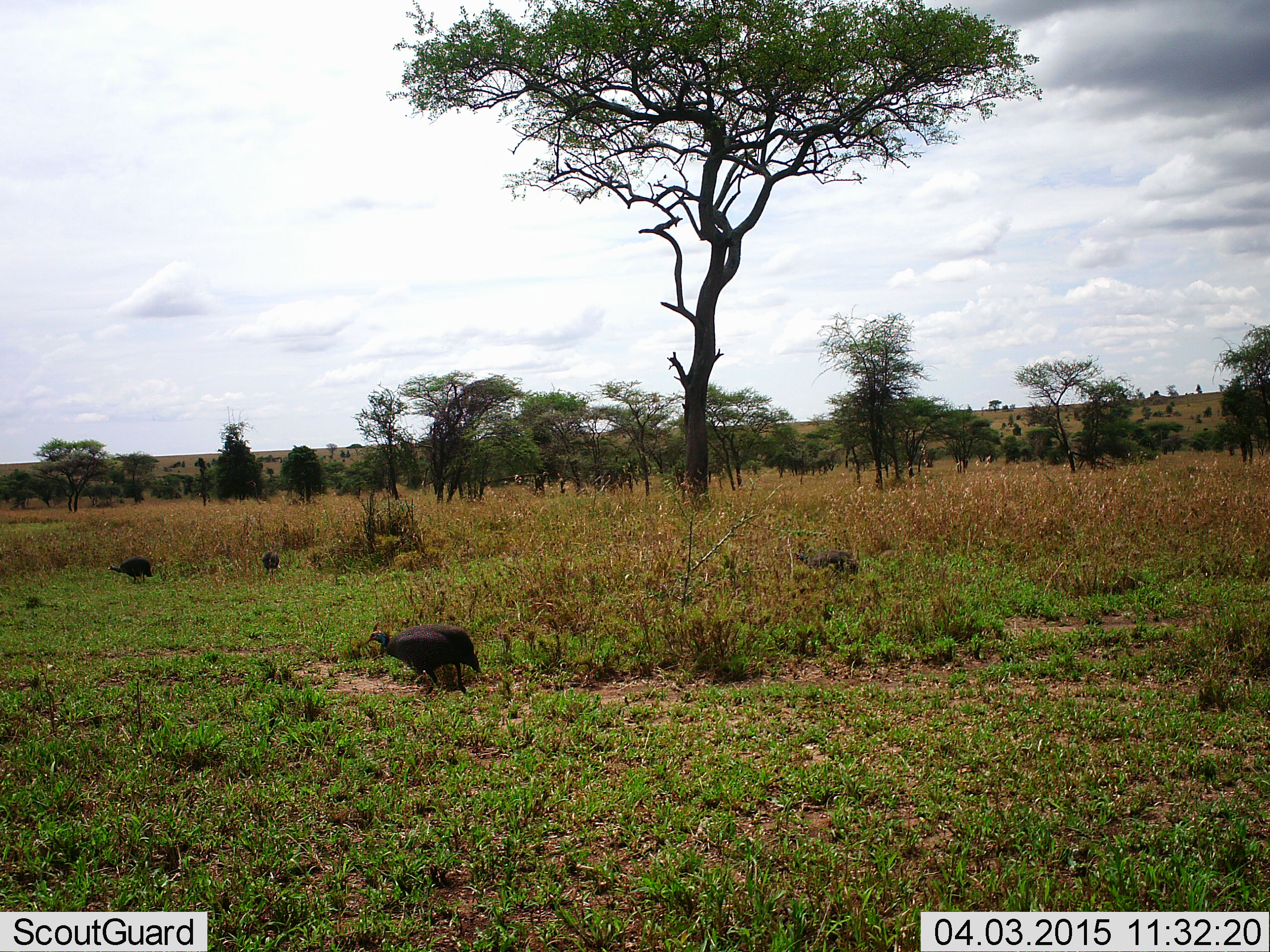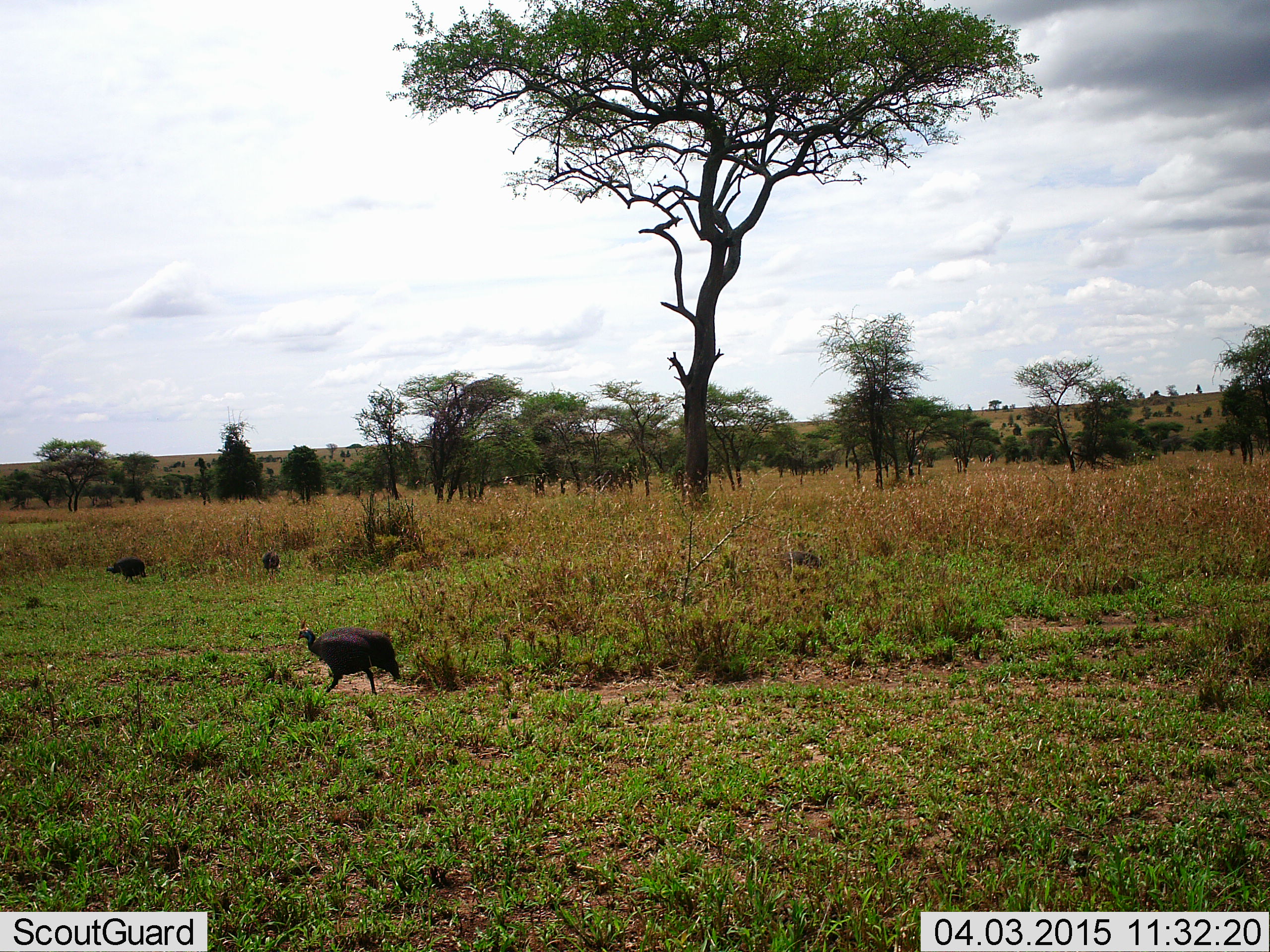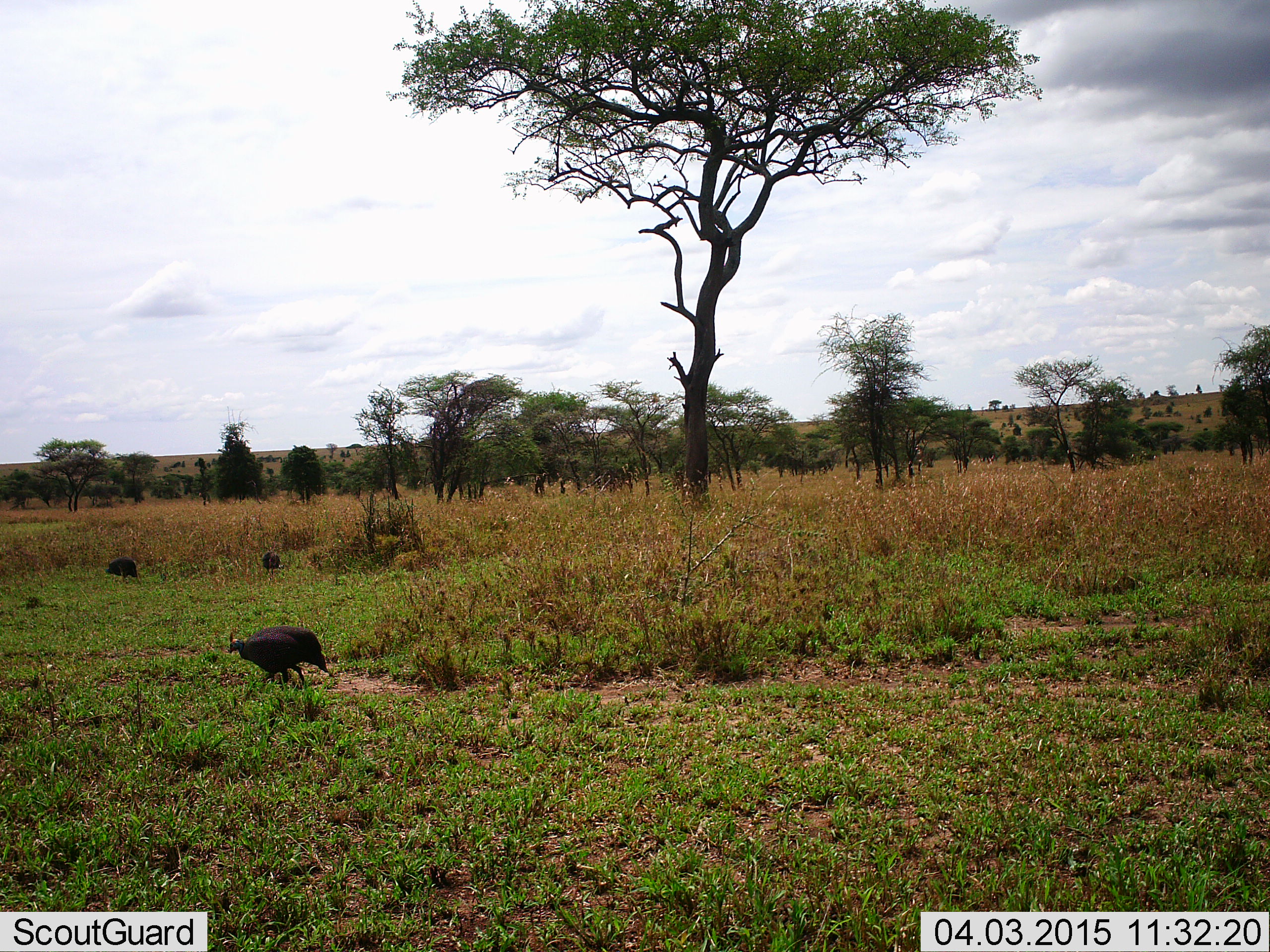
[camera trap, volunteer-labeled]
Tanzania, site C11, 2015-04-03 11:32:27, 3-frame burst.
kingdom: Animalia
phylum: Chordata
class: Aves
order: Galliformes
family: Numididae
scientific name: Numididae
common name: guinea fowl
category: guineafowl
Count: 4.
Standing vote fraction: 70%.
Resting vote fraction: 0%.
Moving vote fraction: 90%.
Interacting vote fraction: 0%.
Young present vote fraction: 0%.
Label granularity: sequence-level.